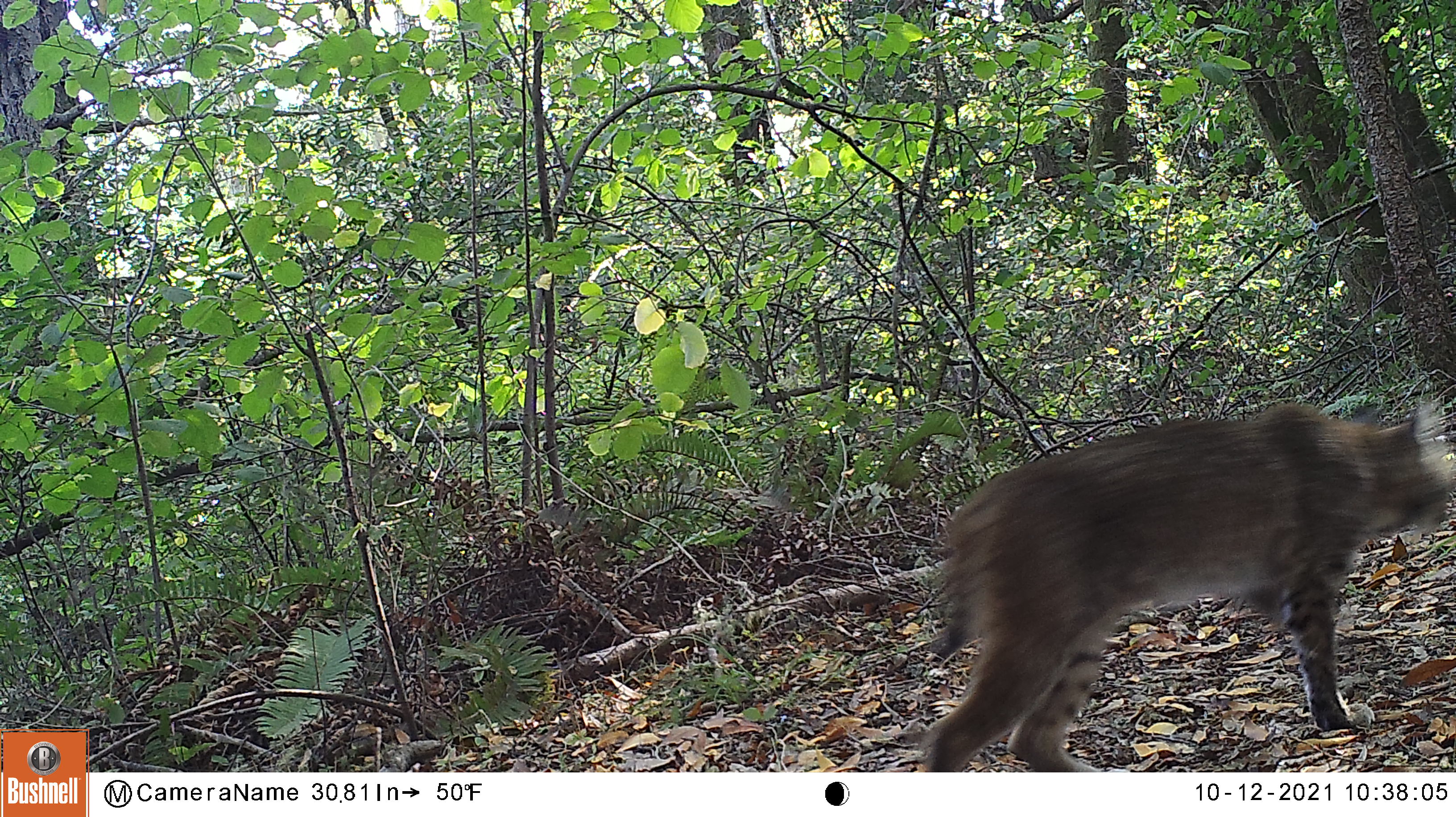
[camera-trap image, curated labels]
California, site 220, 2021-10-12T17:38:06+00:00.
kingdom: Animalia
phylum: Chordata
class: Mammalia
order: Carnivora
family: Felidae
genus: Lynx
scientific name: Lynx rufus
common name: bobcat